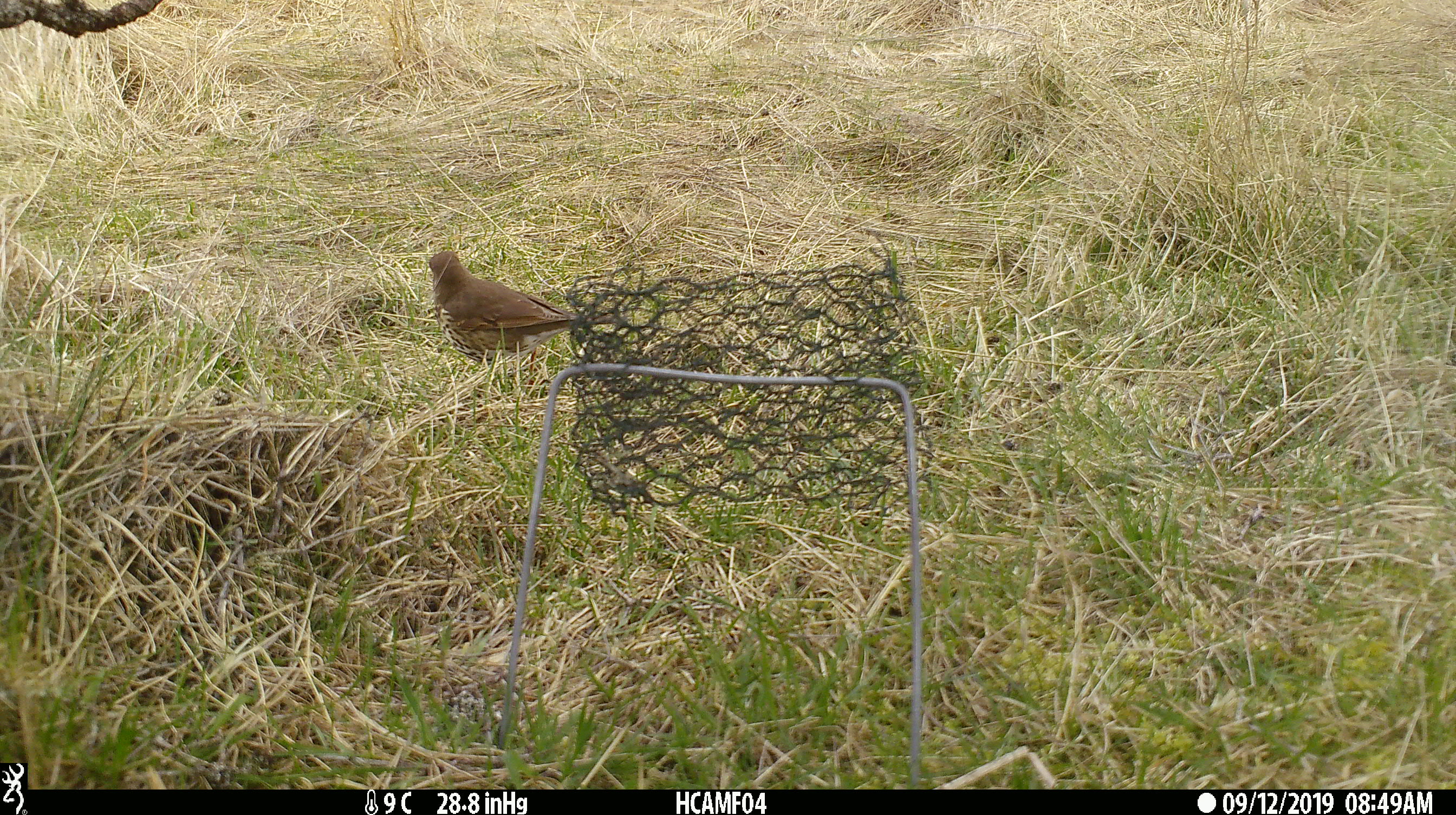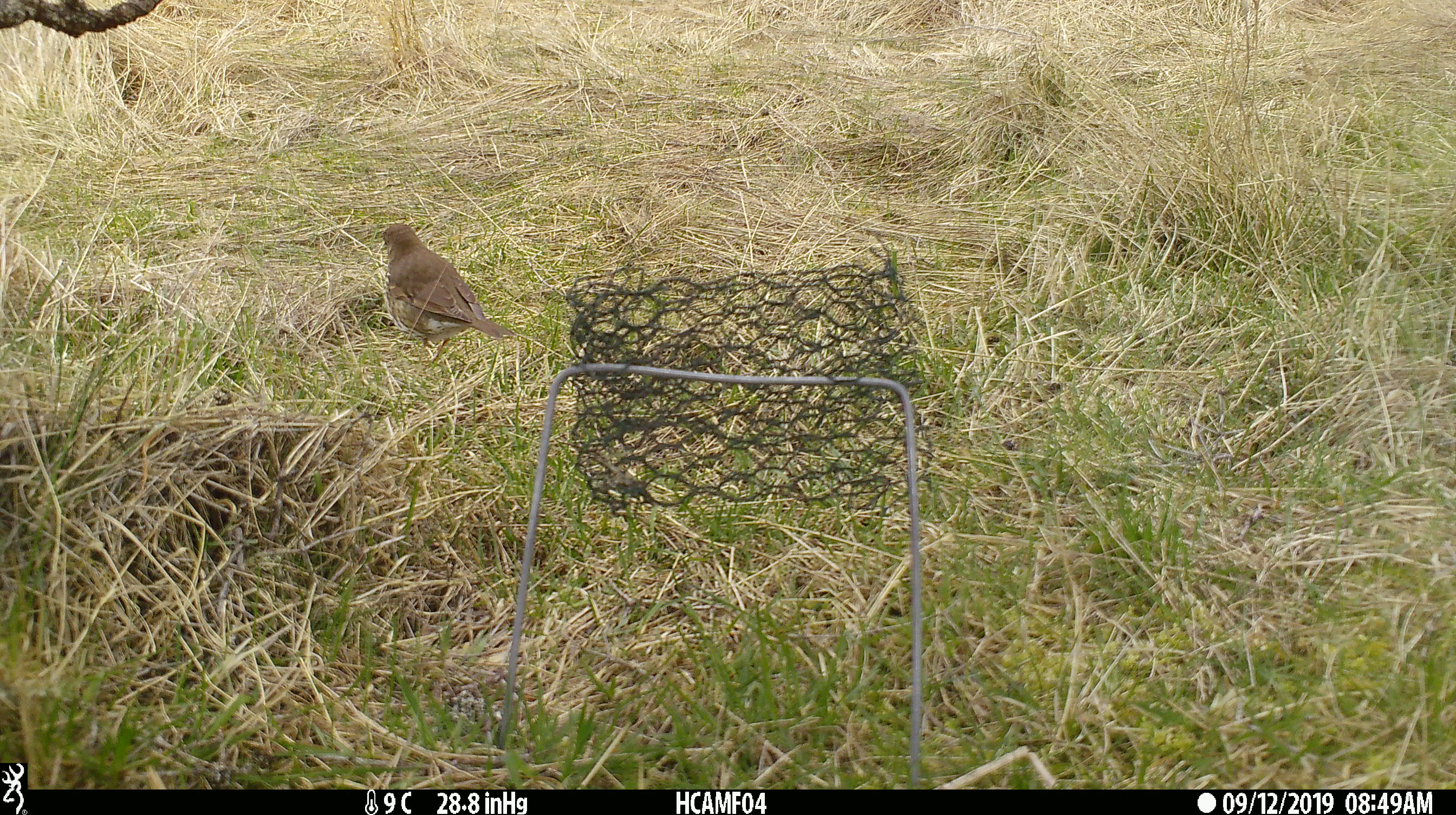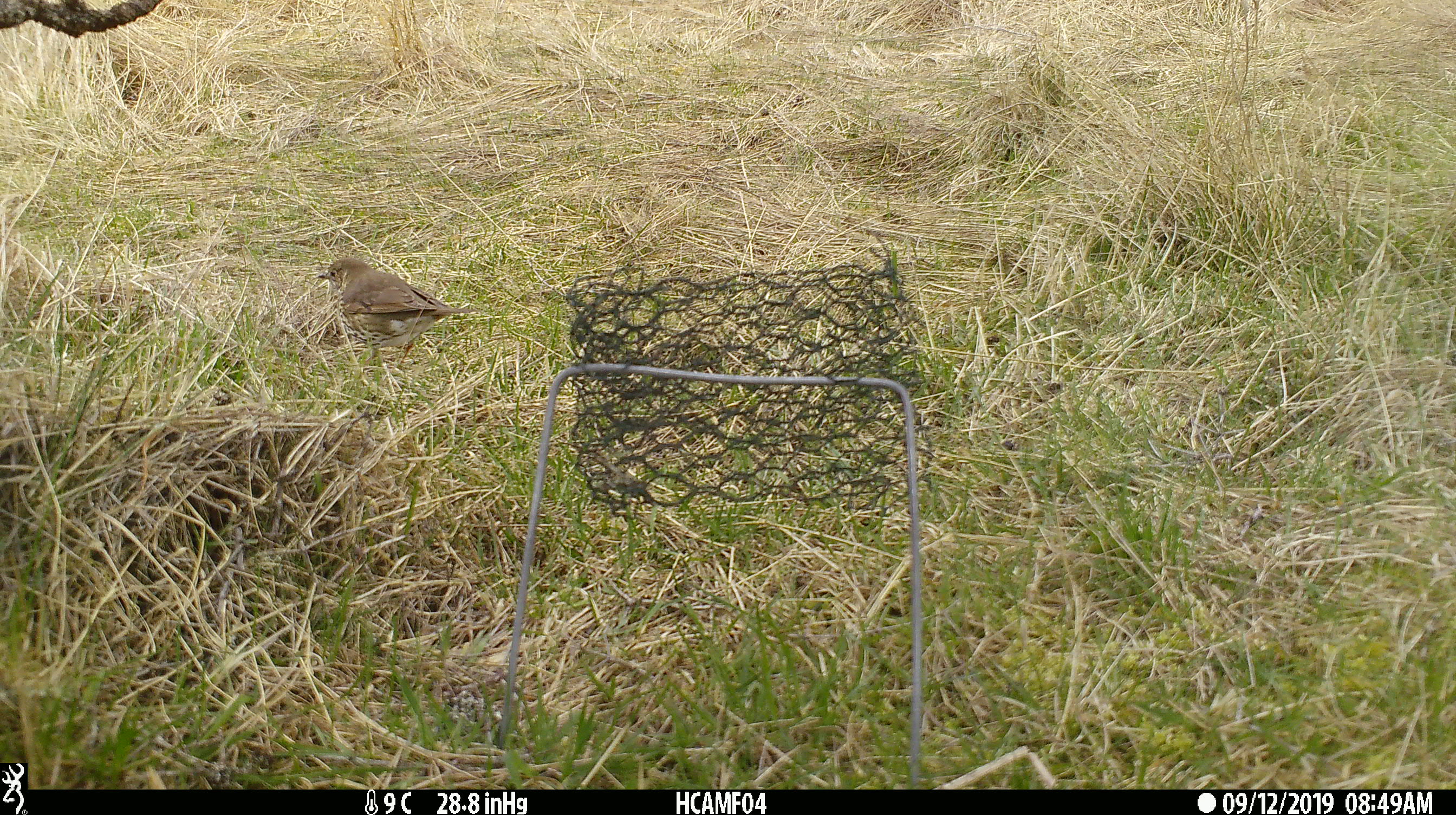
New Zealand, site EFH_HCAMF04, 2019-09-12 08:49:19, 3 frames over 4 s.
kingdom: Animalia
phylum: Chordata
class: Aves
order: Passeriformes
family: Turdidae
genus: Turdus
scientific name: Turdus philomelos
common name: song thrush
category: thrush